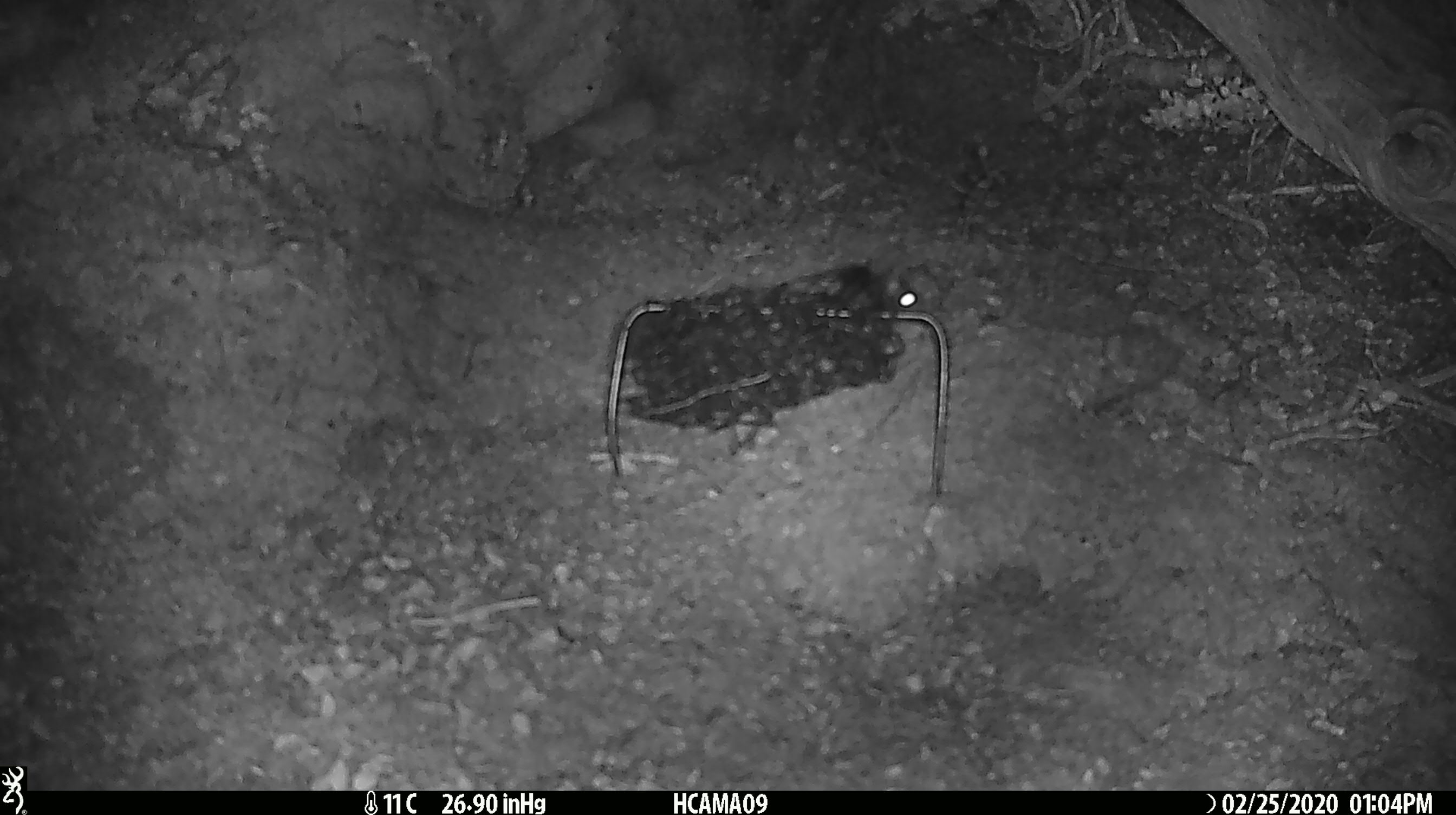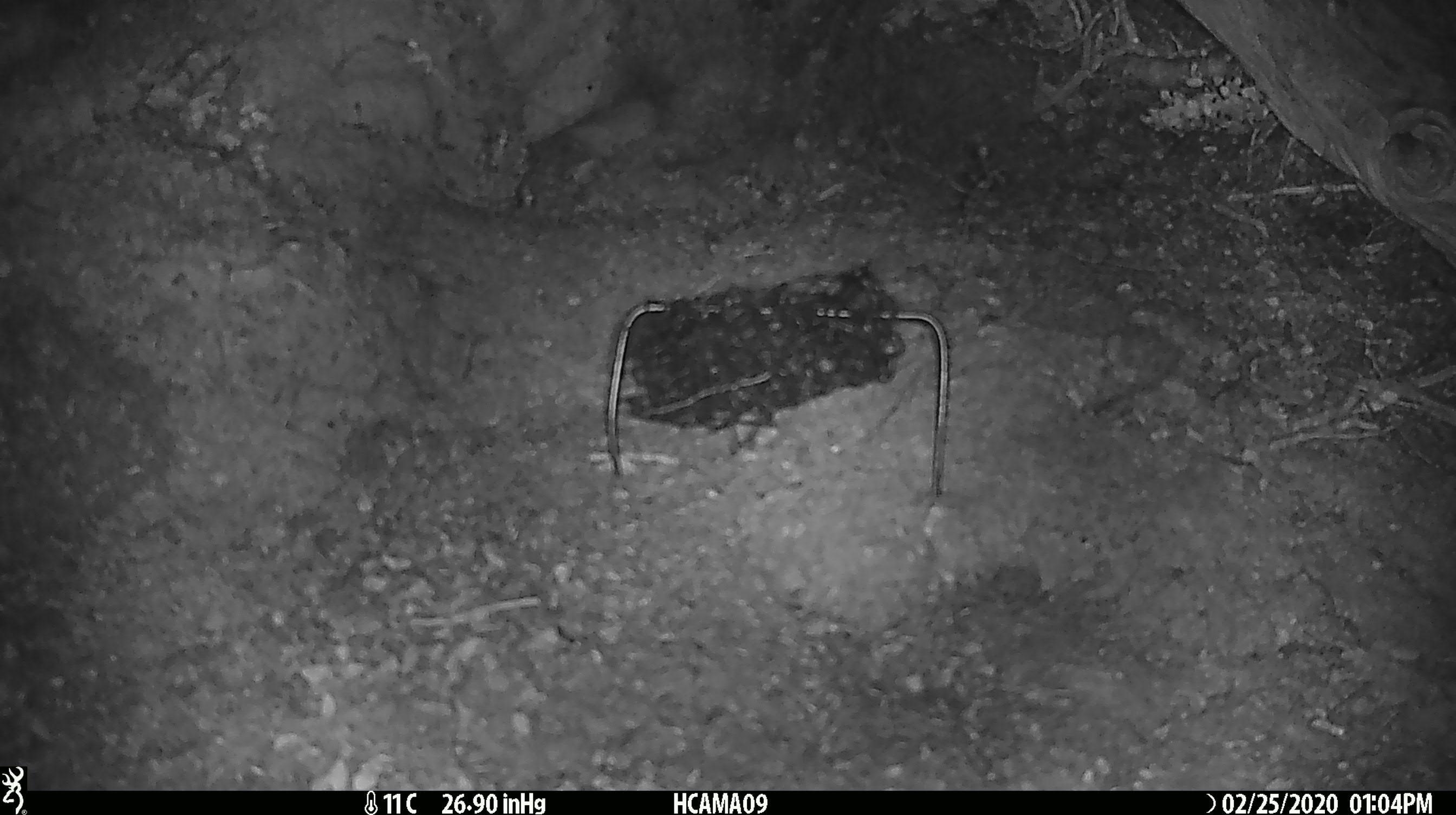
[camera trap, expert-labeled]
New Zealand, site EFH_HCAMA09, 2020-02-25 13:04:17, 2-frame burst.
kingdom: Animalia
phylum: Chordata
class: Mammalia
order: Rodentia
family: Muridae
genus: Mus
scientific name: Mus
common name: mouse